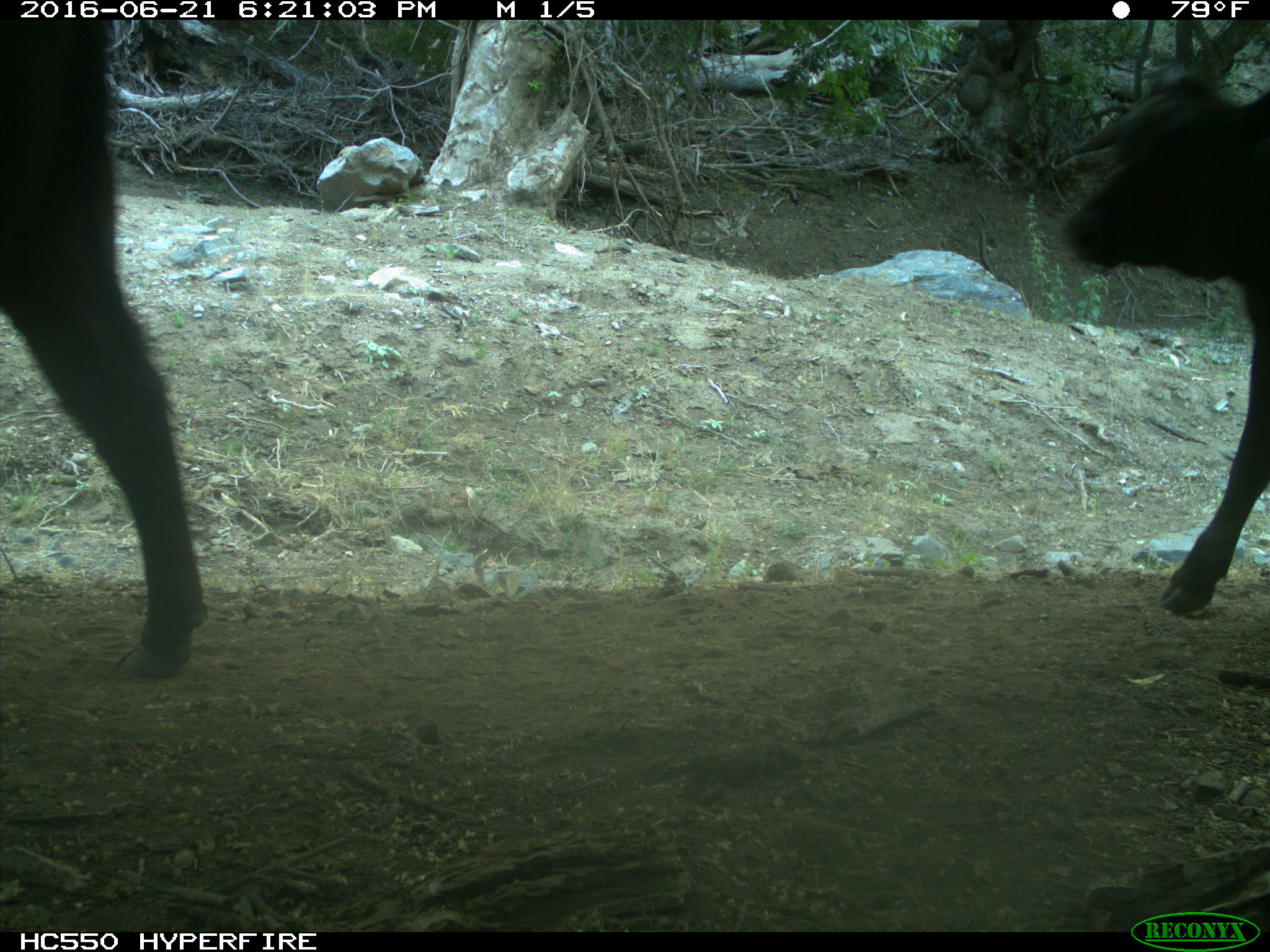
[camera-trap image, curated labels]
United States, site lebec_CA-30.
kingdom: Animalia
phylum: Chordata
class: Mammalia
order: Artiodactyla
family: Bovidae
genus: Bos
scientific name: Bos taurus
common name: domestic cow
Bos taurus (domestic cow).